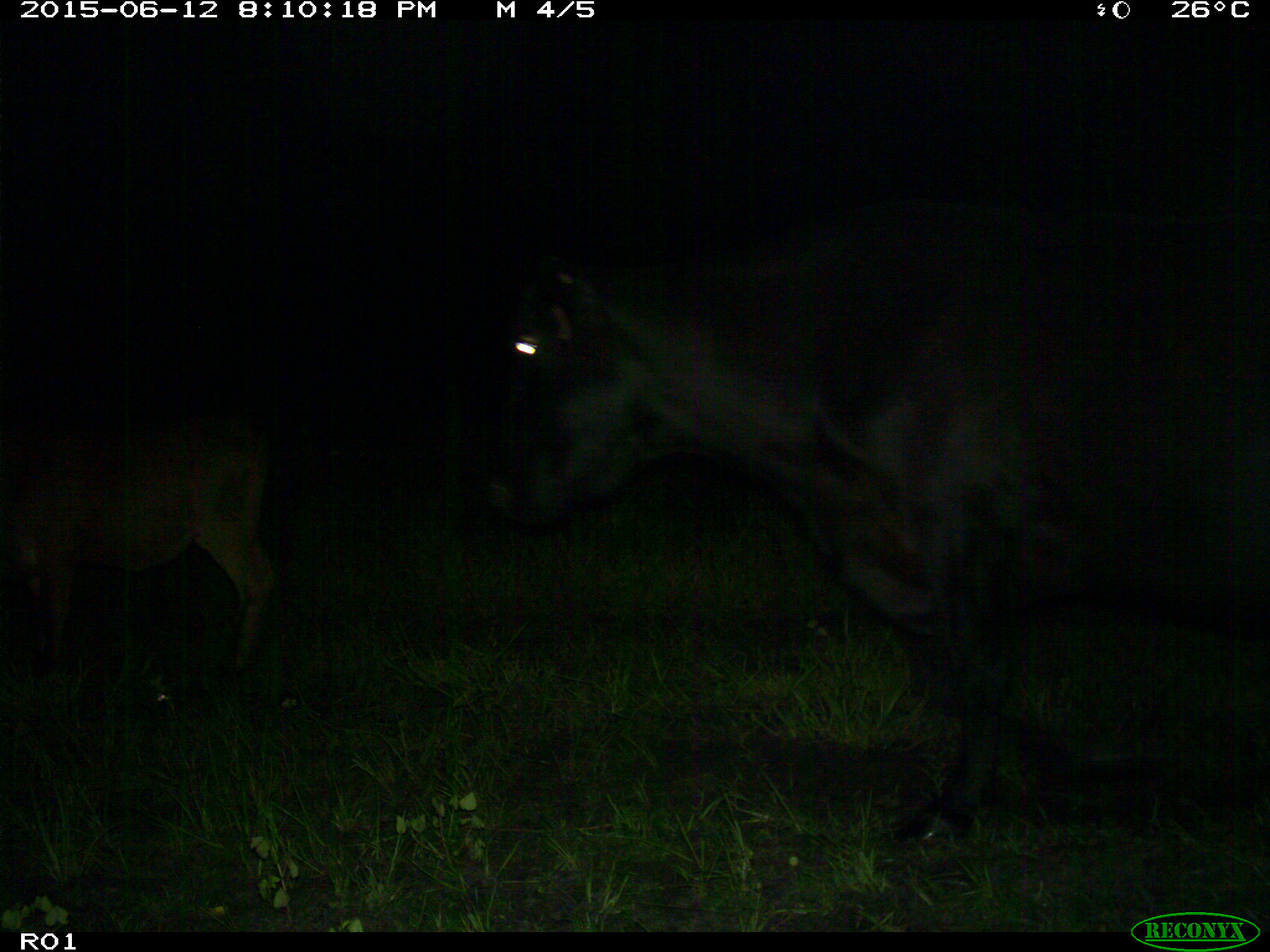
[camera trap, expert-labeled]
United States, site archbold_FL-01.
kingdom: Animalia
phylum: Chordata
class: Mammalia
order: Artiodactyla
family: Bovidae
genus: Bos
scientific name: Bos taurus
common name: domestic cow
Bos taurus (domestic cow).